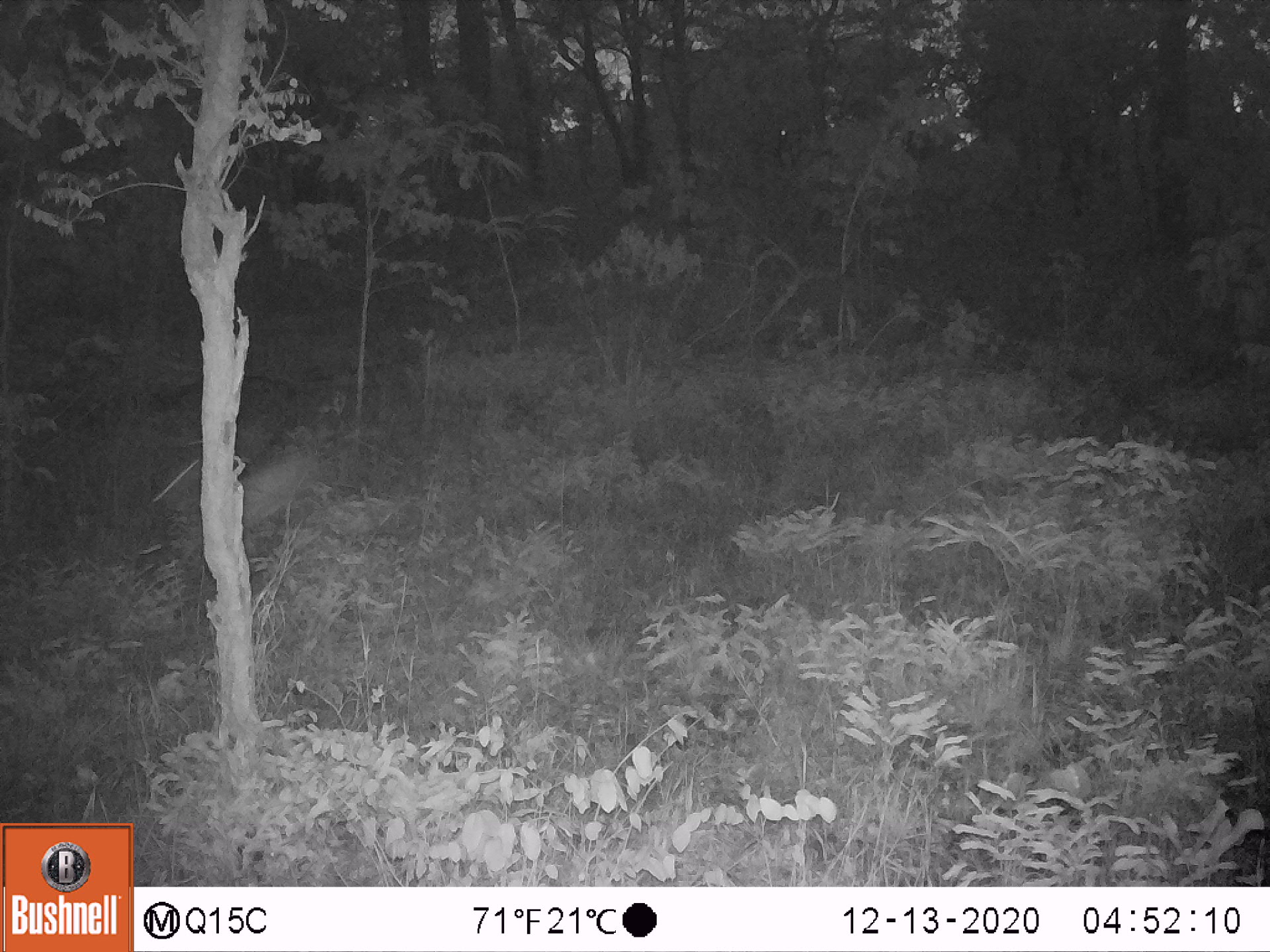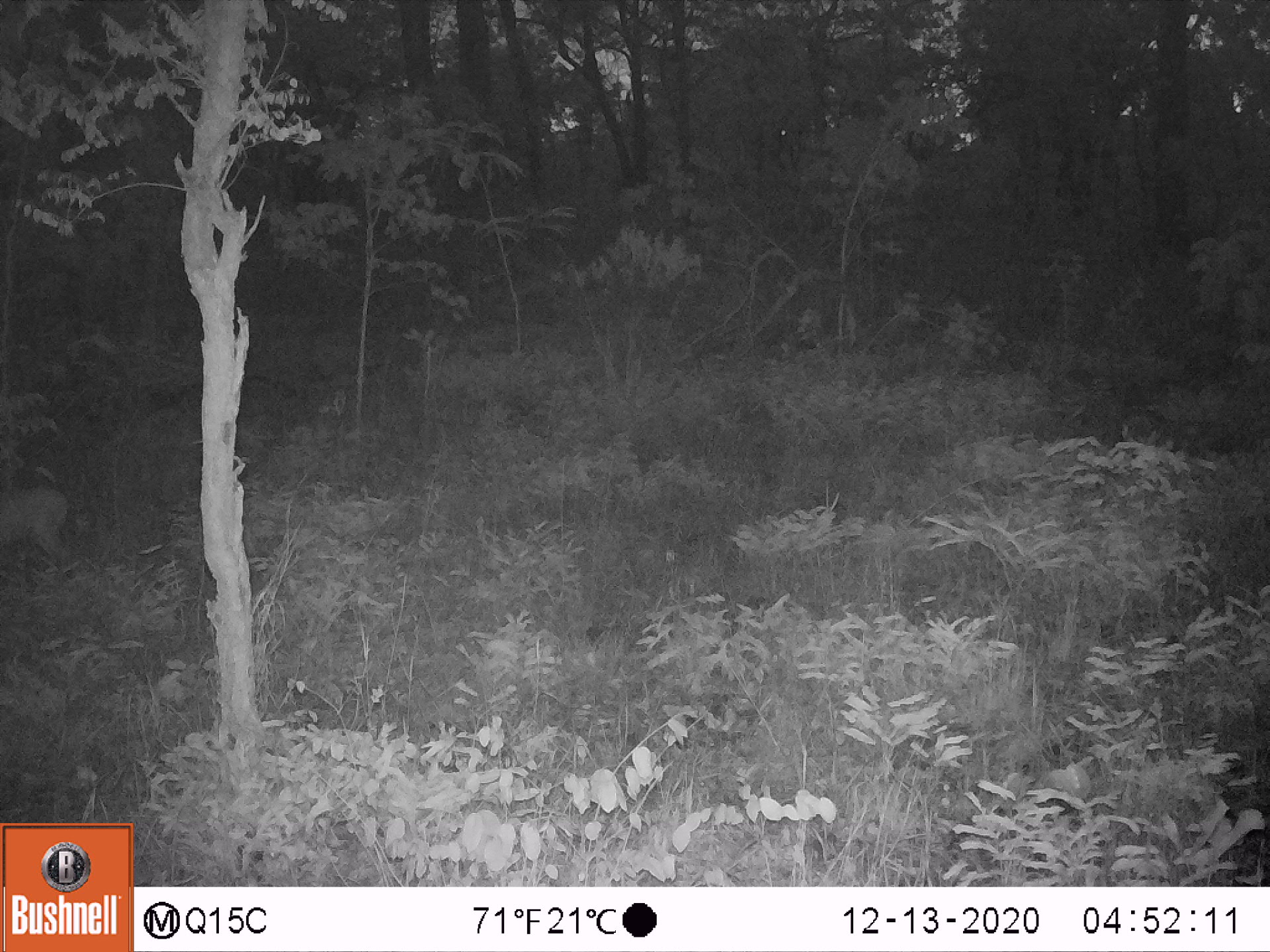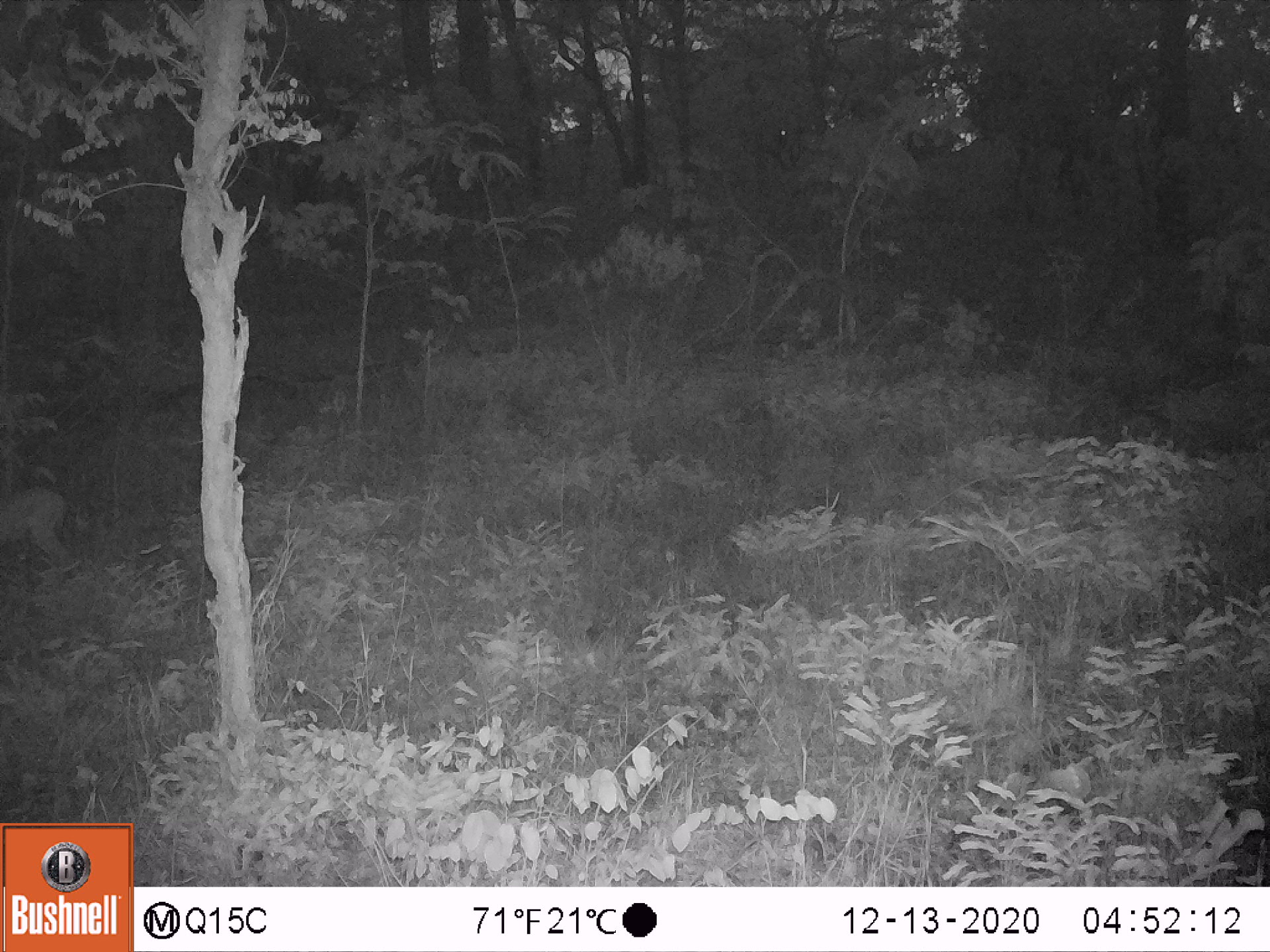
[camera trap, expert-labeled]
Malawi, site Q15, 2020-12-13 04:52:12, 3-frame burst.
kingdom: Animalia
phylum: Chordata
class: Mammalia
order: Artiodactyla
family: Bovidae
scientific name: Antilopinae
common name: small antelope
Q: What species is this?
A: Small antelope (Antilopinae).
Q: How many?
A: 1.